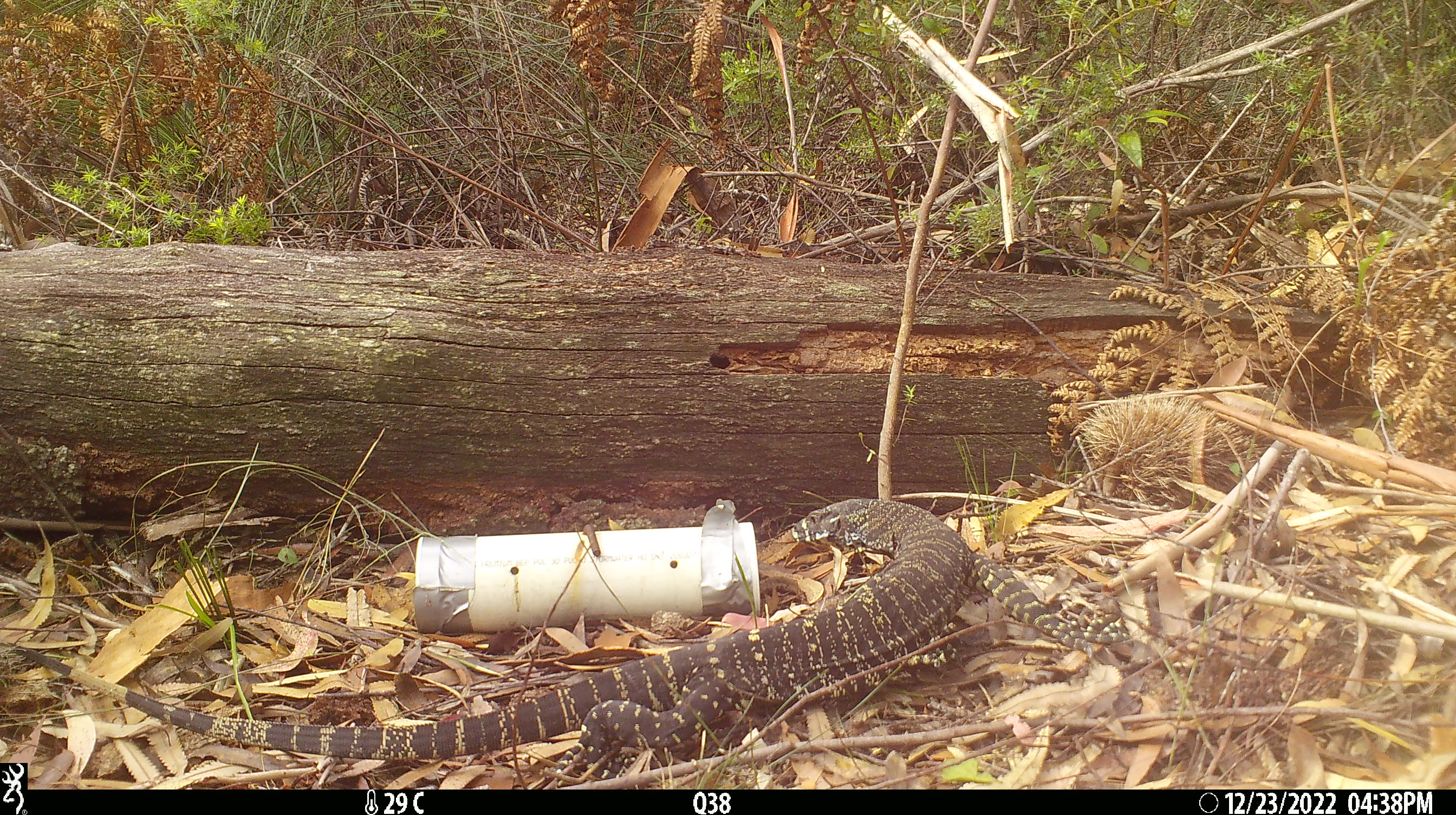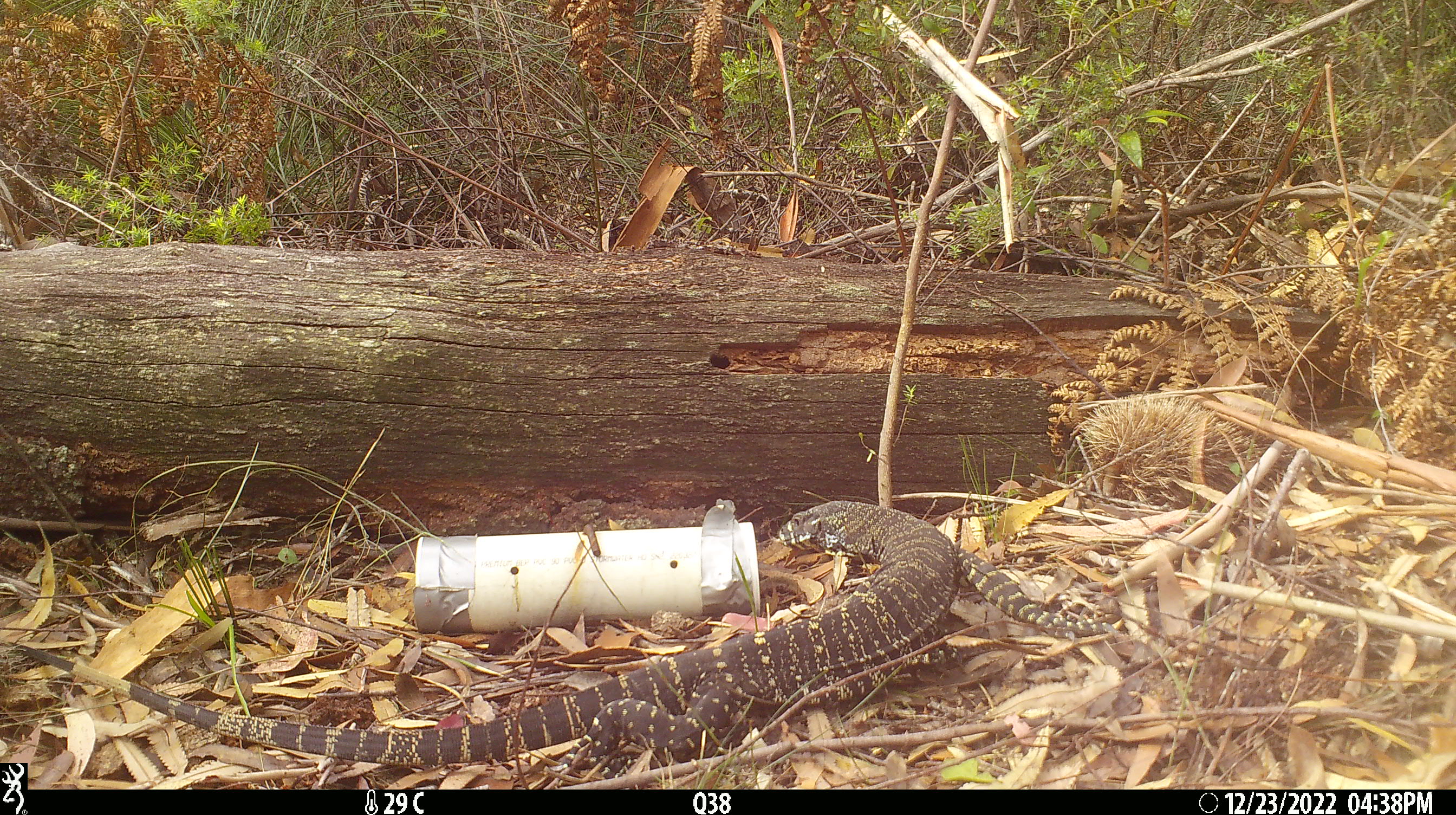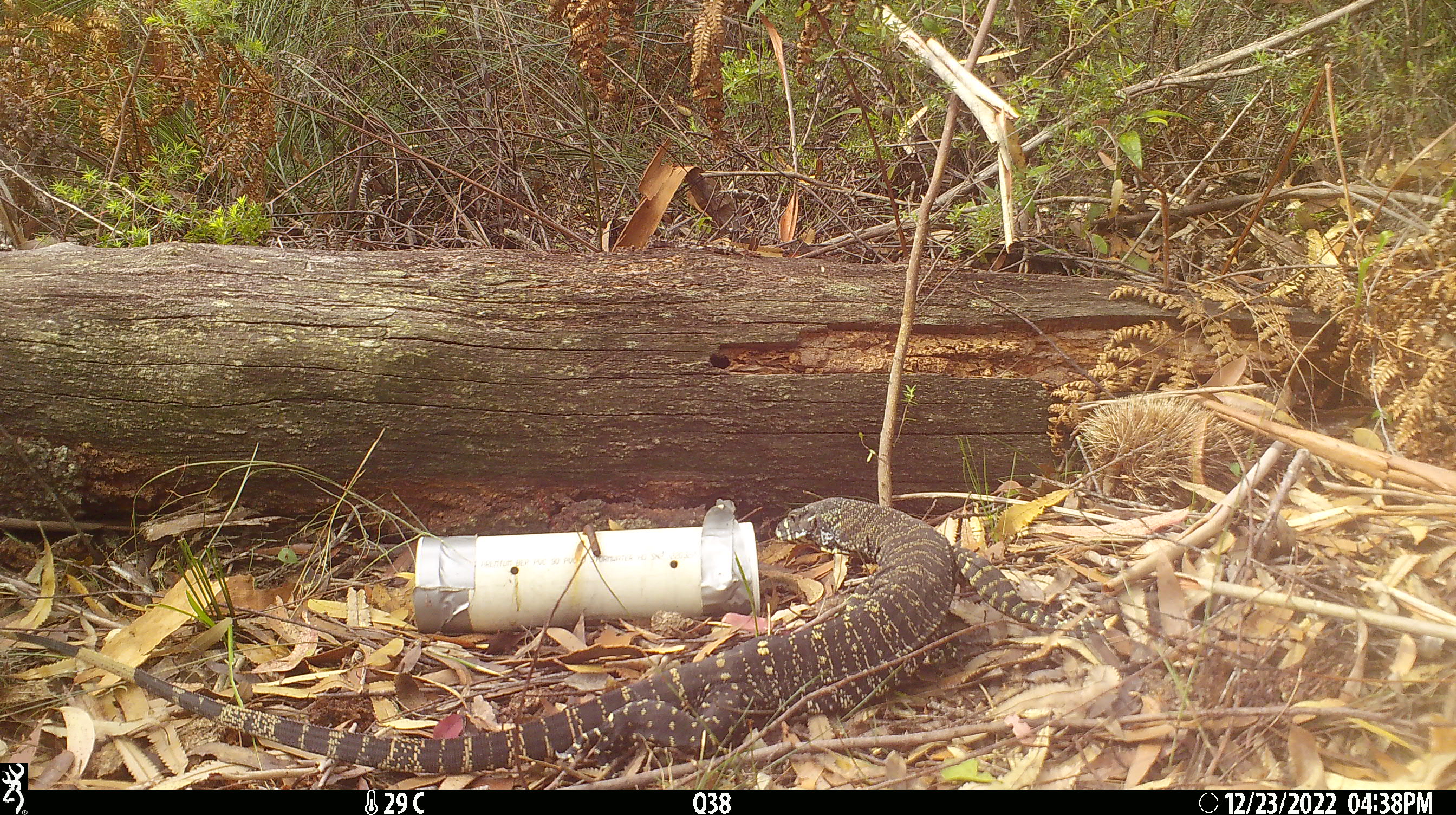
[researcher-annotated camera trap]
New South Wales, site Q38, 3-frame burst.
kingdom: Animalia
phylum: Chordata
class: Reptilia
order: Squamata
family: Varanidae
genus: Varanus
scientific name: Varanus varius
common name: lace monitor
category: goanna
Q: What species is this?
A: Goanna (lace monitor) (Varanus varius).